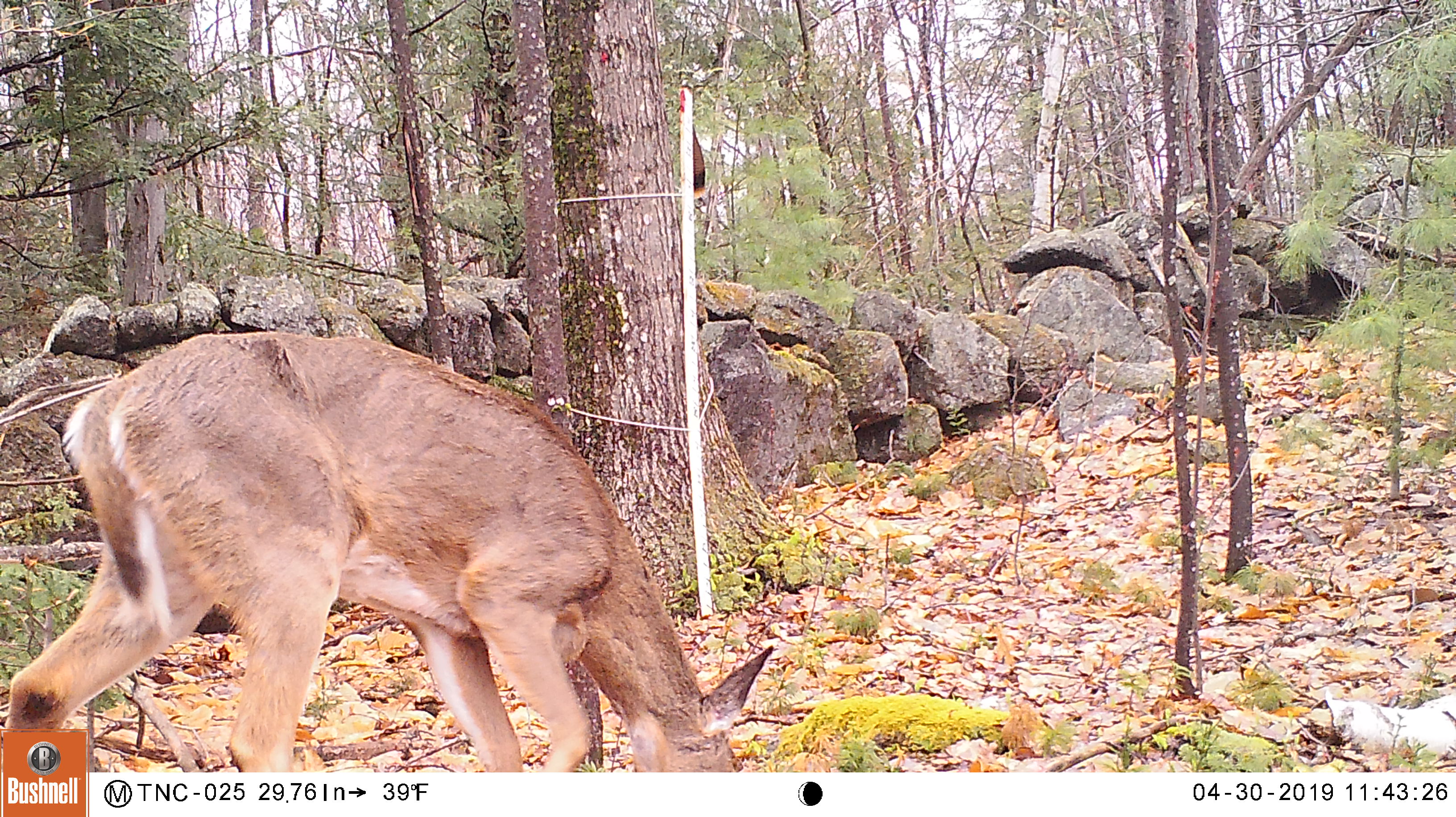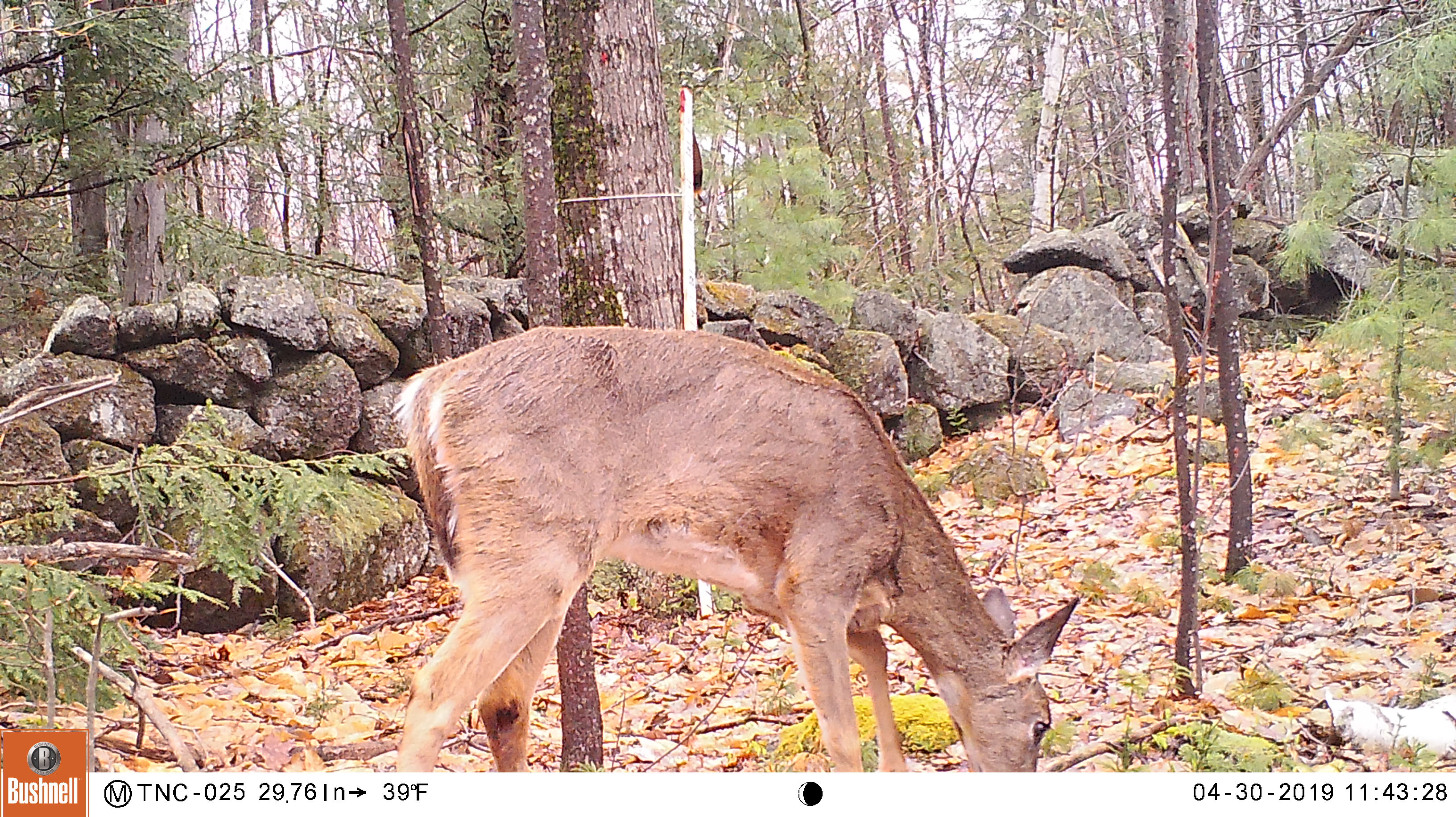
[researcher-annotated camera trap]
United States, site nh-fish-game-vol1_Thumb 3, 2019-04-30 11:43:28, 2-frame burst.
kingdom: Animalia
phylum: Chordata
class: Mammalia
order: Artiodactyla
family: Cervidae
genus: Odocoileus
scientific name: Odocoileus virginianus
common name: white-tailed deer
White-tailed deer (Odocoileus virginianus).